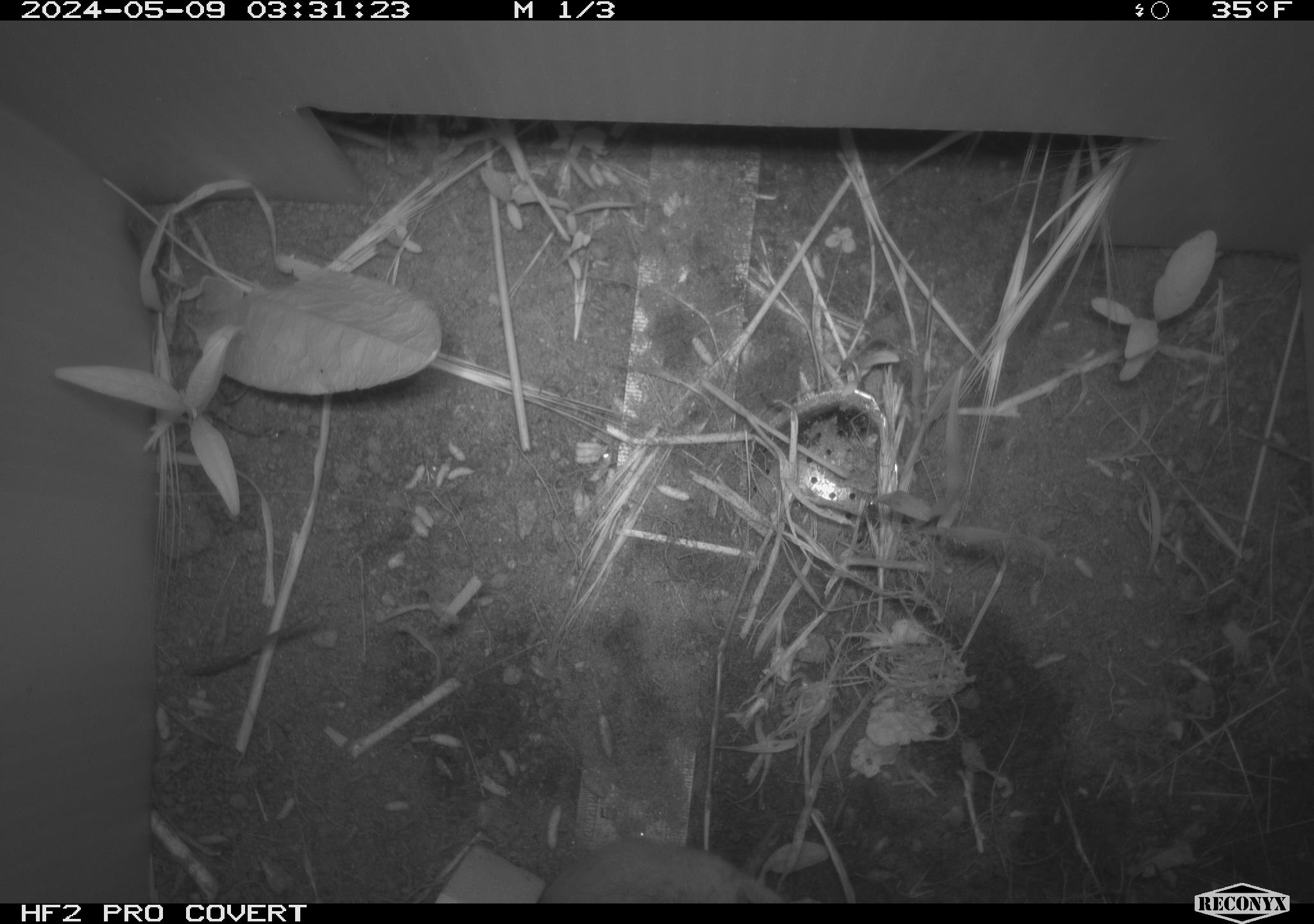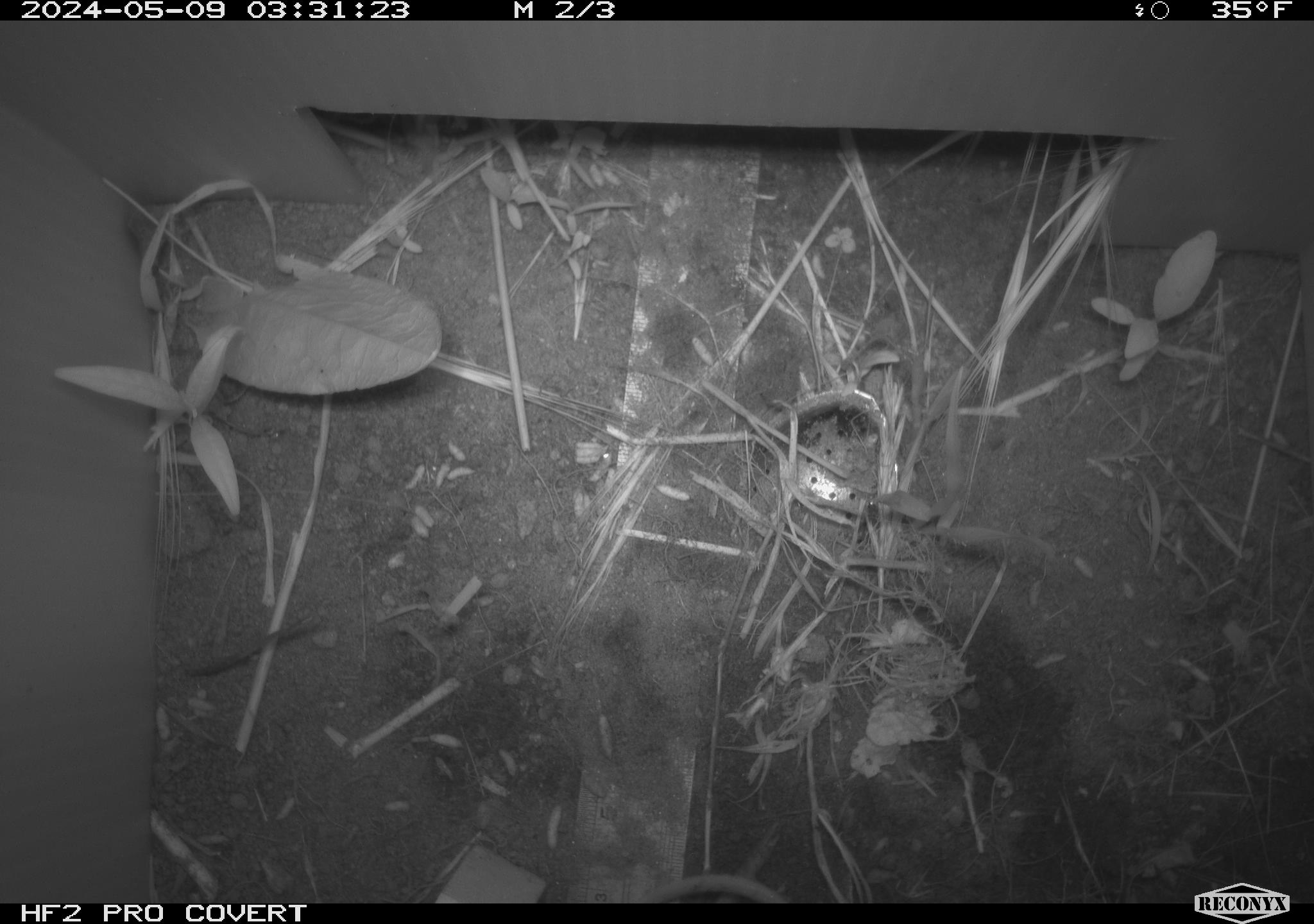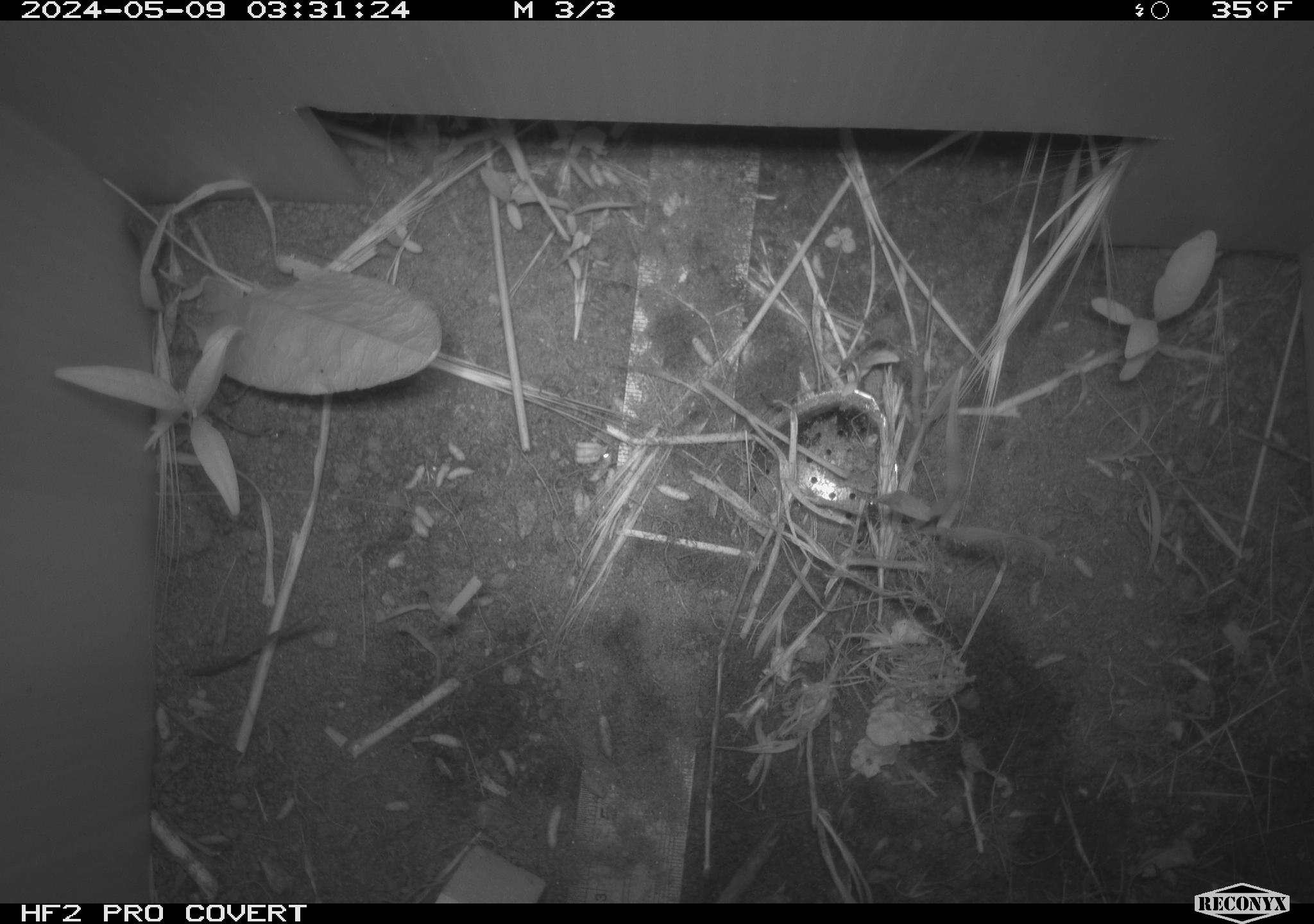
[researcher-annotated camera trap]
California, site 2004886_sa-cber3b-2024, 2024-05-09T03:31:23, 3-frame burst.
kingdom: Animalia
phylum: Chordata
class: Mammalia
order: Rodentia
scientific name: Rodentia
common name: mouse species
Mouse species (Rodentia).